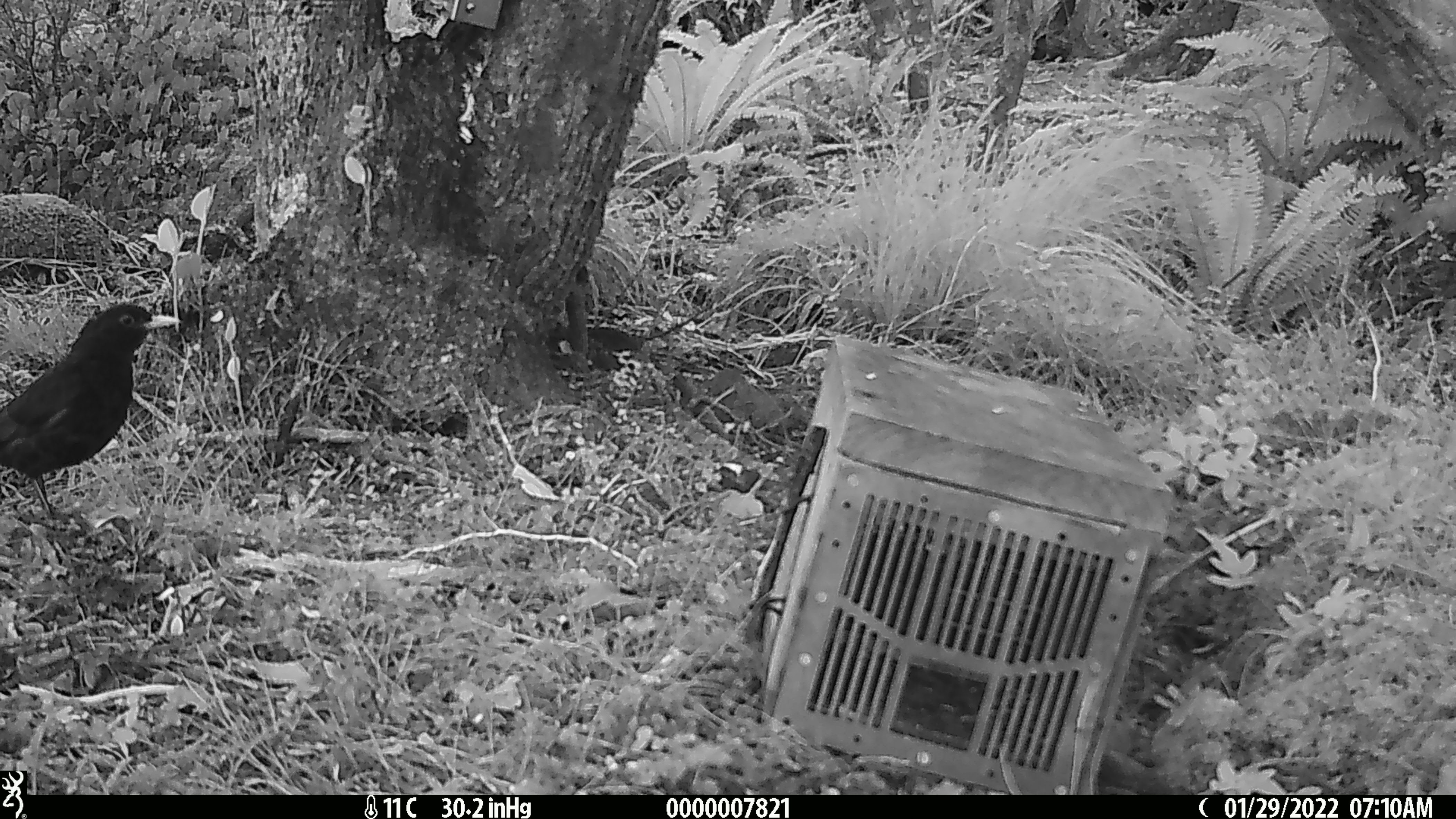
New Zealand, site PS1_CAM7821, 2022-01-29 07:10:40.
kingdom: Animalia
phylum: Chordata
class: Mammalia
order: Rodentia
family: Muridae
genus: Mus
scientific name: Mus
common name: mouse